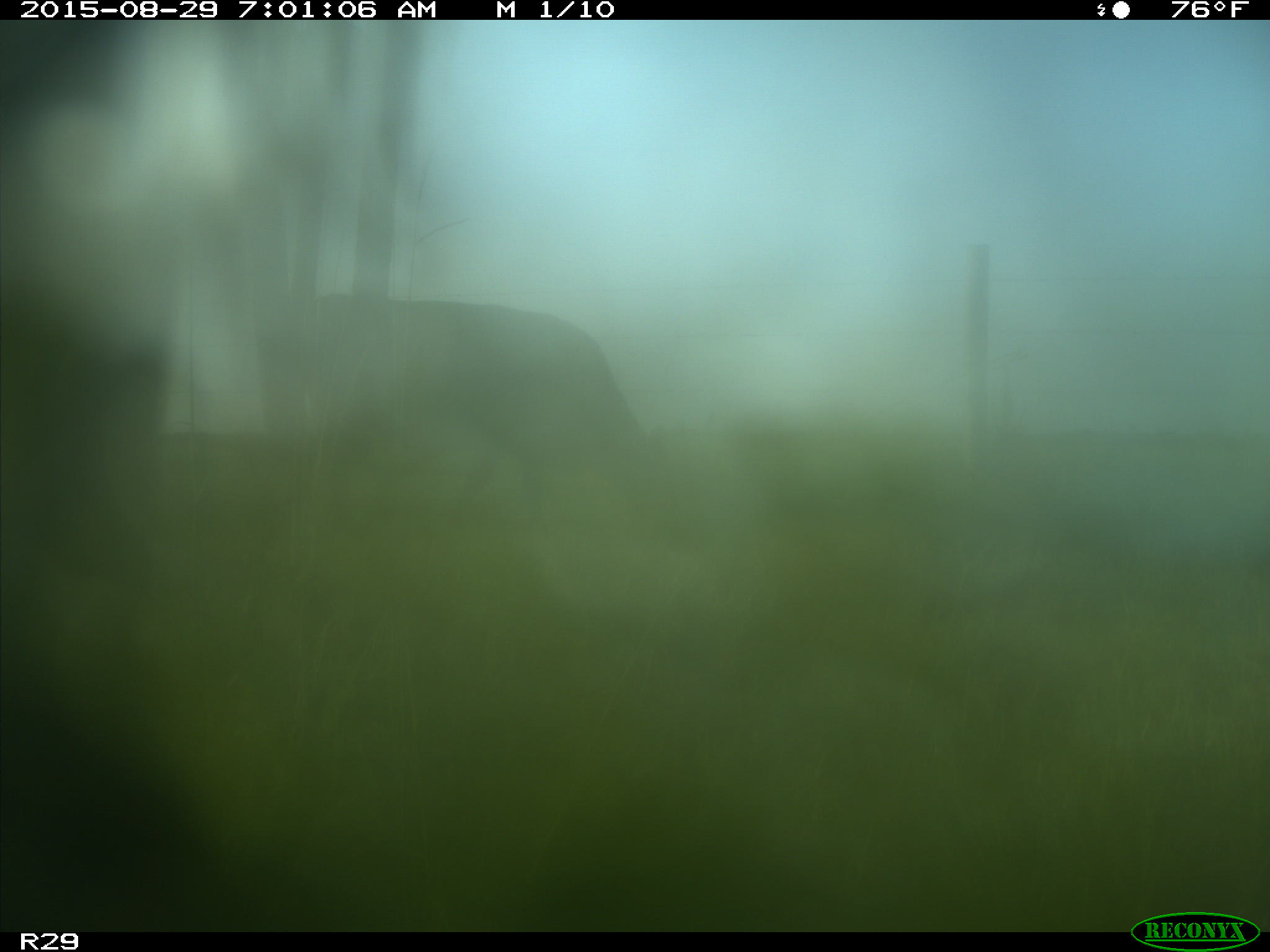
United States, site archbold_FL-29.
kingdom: Animalia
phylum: Chordata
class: Mammalia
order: Artiodactyla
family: Bovidae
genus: Bos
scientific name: Bos taurus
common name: domestic cow